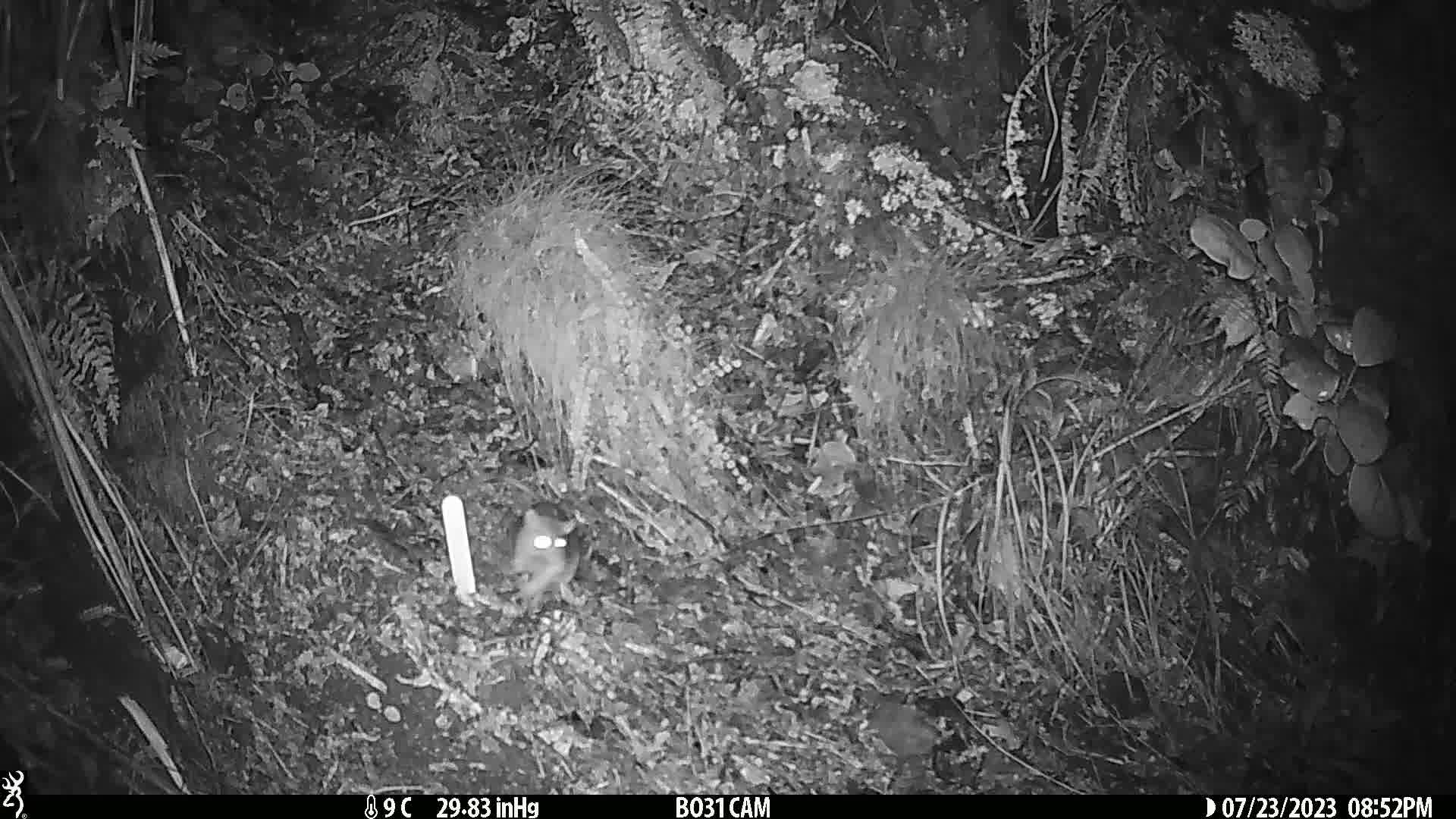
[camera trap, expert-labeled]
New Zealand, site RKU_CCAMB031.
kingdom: Animalia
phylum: Chordata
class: Mammalia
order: Rodentia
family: Muridae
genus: Rattus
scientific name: Rattus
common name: rat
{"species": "rat (Rattus)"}